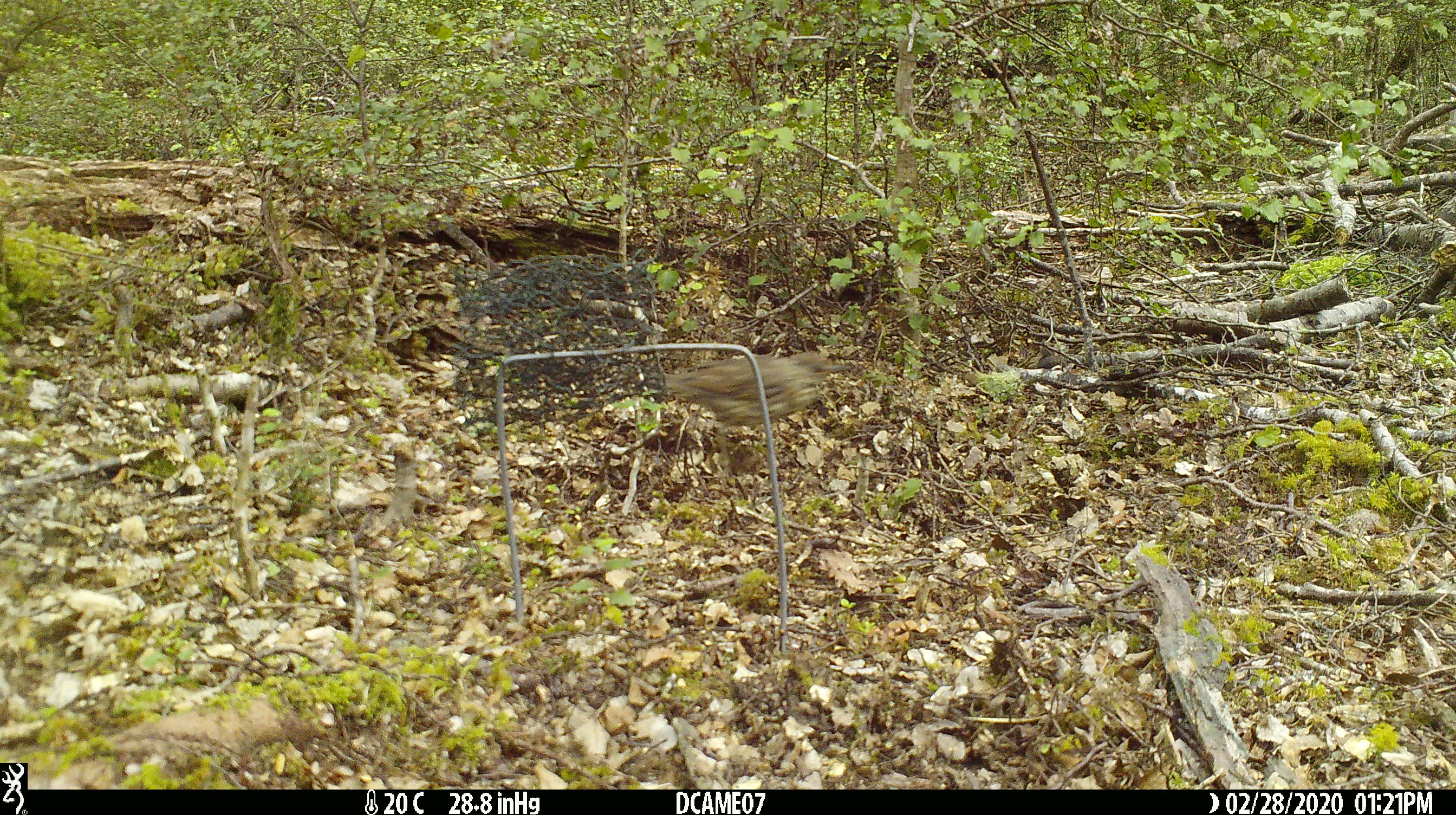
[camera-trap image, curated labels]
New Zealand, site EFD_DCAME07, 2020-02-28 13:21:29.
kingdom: Animalia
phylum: Chordata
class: Aves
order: Passeriformes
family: Turdidae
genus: Turdus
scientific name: Turdus philomelos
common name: song thrush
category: thrush